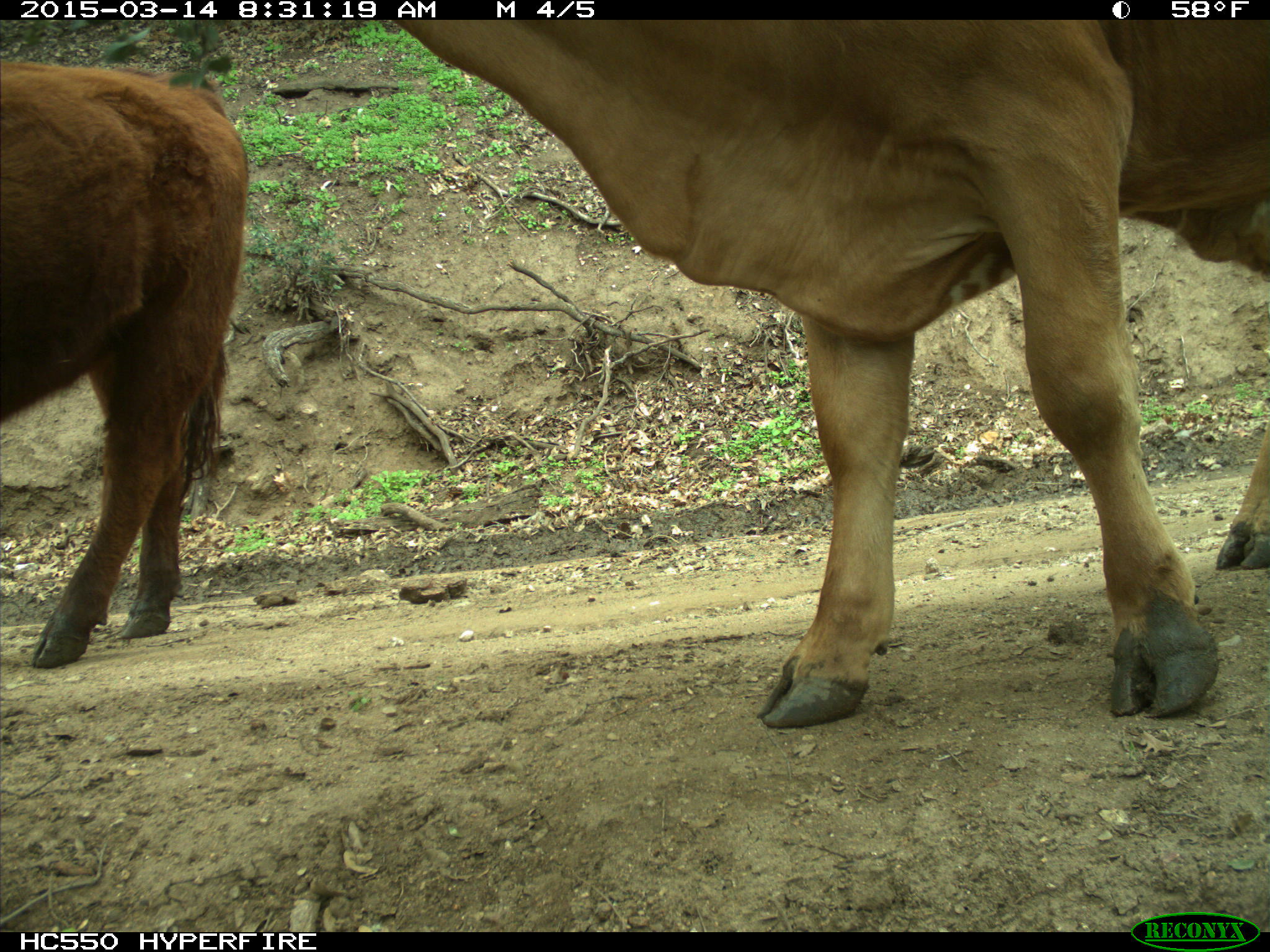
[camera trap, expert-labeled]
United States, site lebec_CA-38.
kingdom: Animalia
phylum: Chordata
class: Mammalia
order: Artiodactyla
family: Bovidae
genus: Bos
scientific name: Bos taurus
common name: domestic cow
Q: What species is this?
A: Bos taurus (domestic cow).